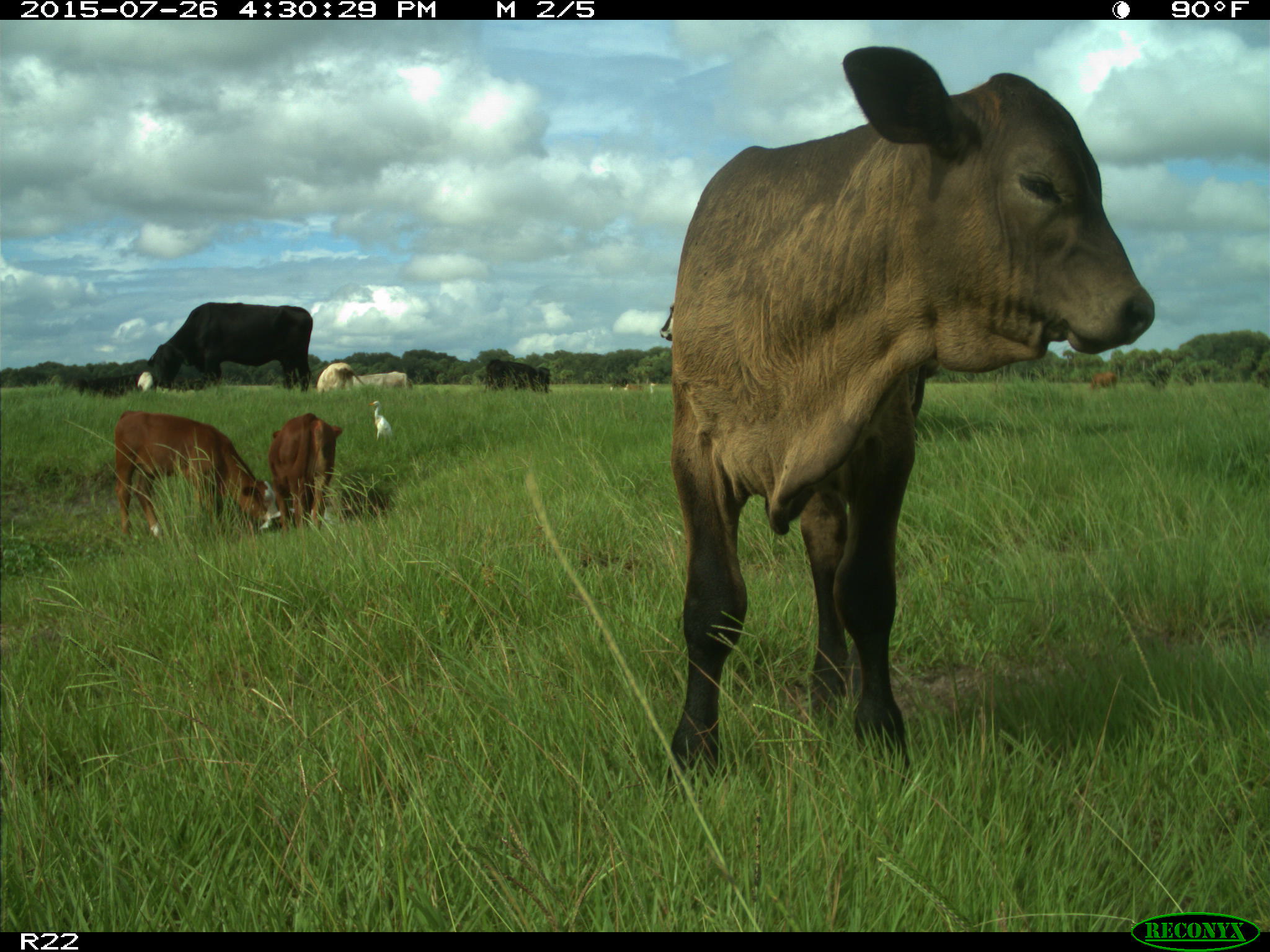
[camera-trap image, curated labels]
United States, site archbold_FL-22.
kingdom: Animalia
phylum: Chordata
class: Mammalia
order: Artiodactyla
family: Bovidae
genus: Bos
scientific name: Bos taurus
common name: domestic cow